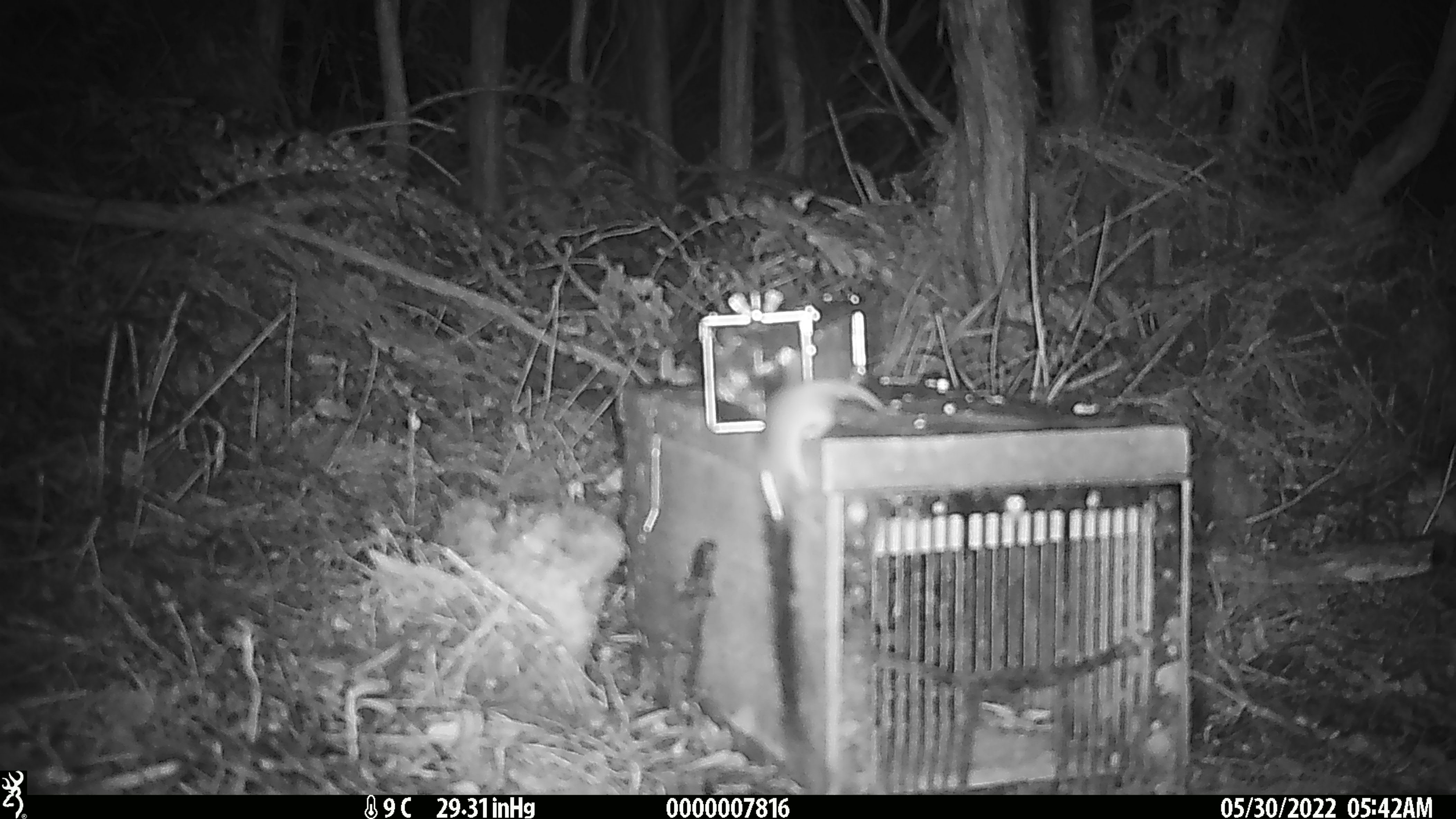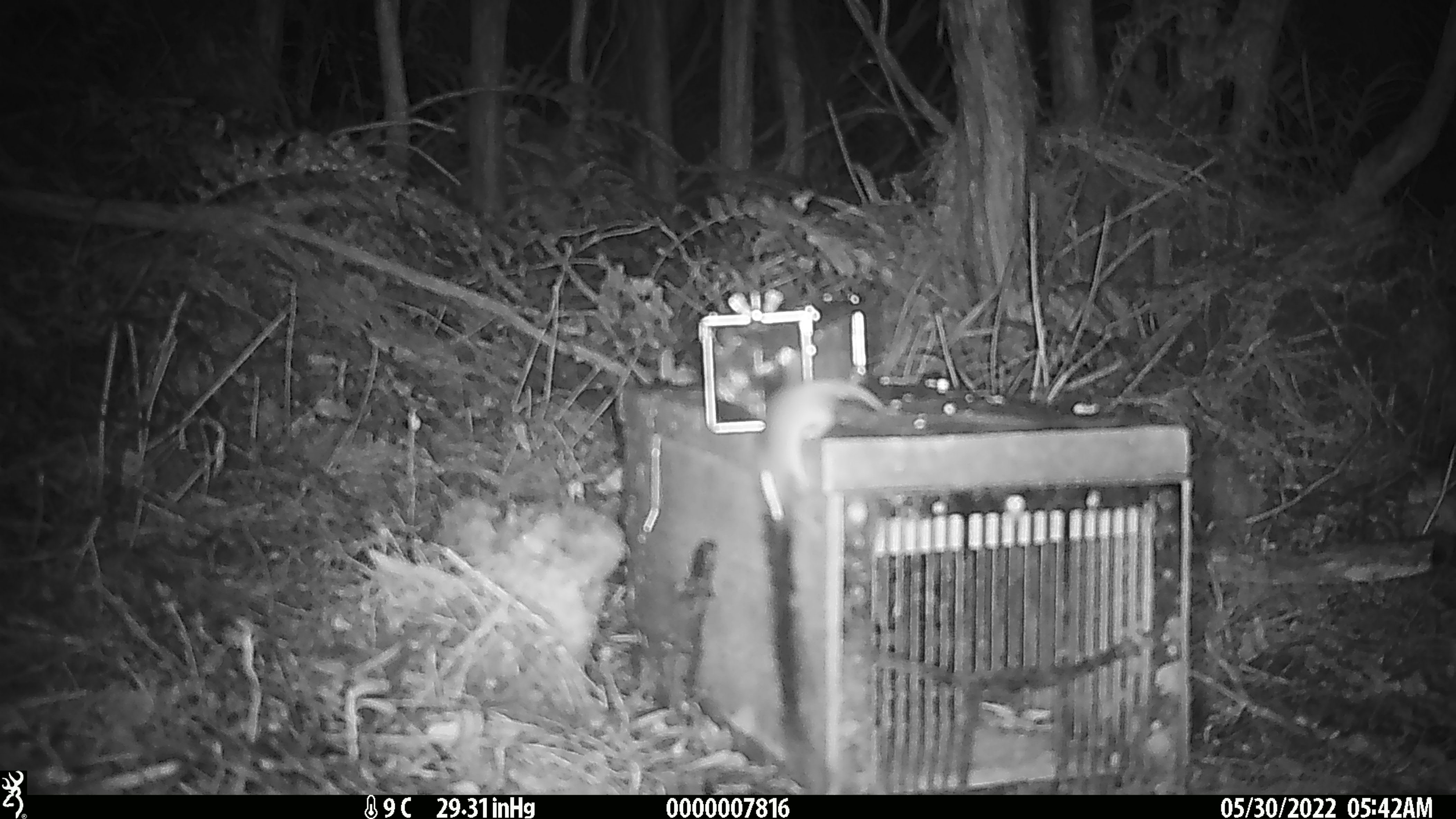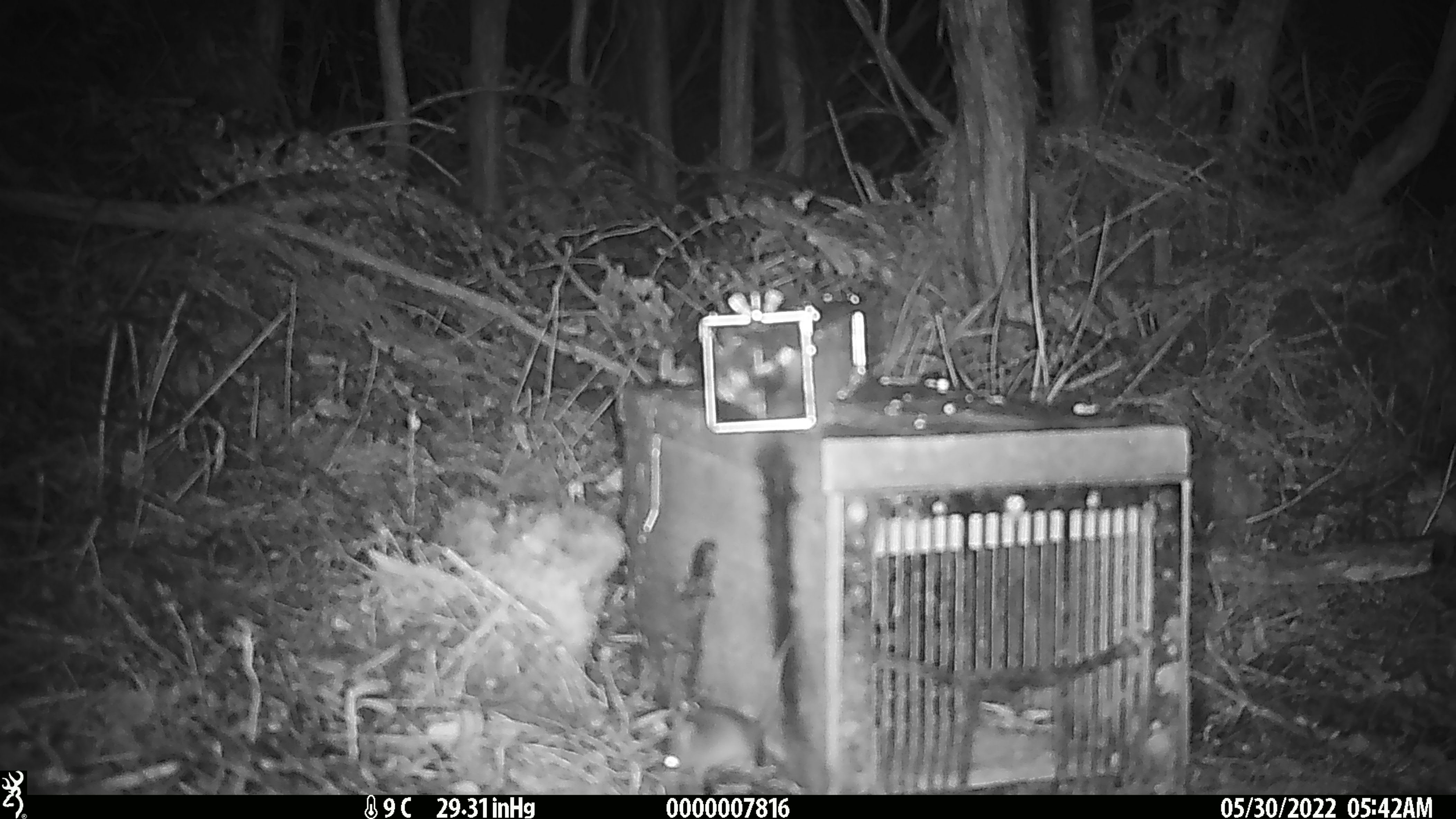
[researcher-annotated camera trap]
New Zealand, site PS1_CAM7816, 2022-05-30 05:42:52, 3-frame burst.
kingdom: Animalia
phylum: Chordata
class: Mammalia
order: Rodentia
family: Muridae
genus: Mus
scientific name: Mus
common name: mouse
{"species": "mouse (Mus)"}